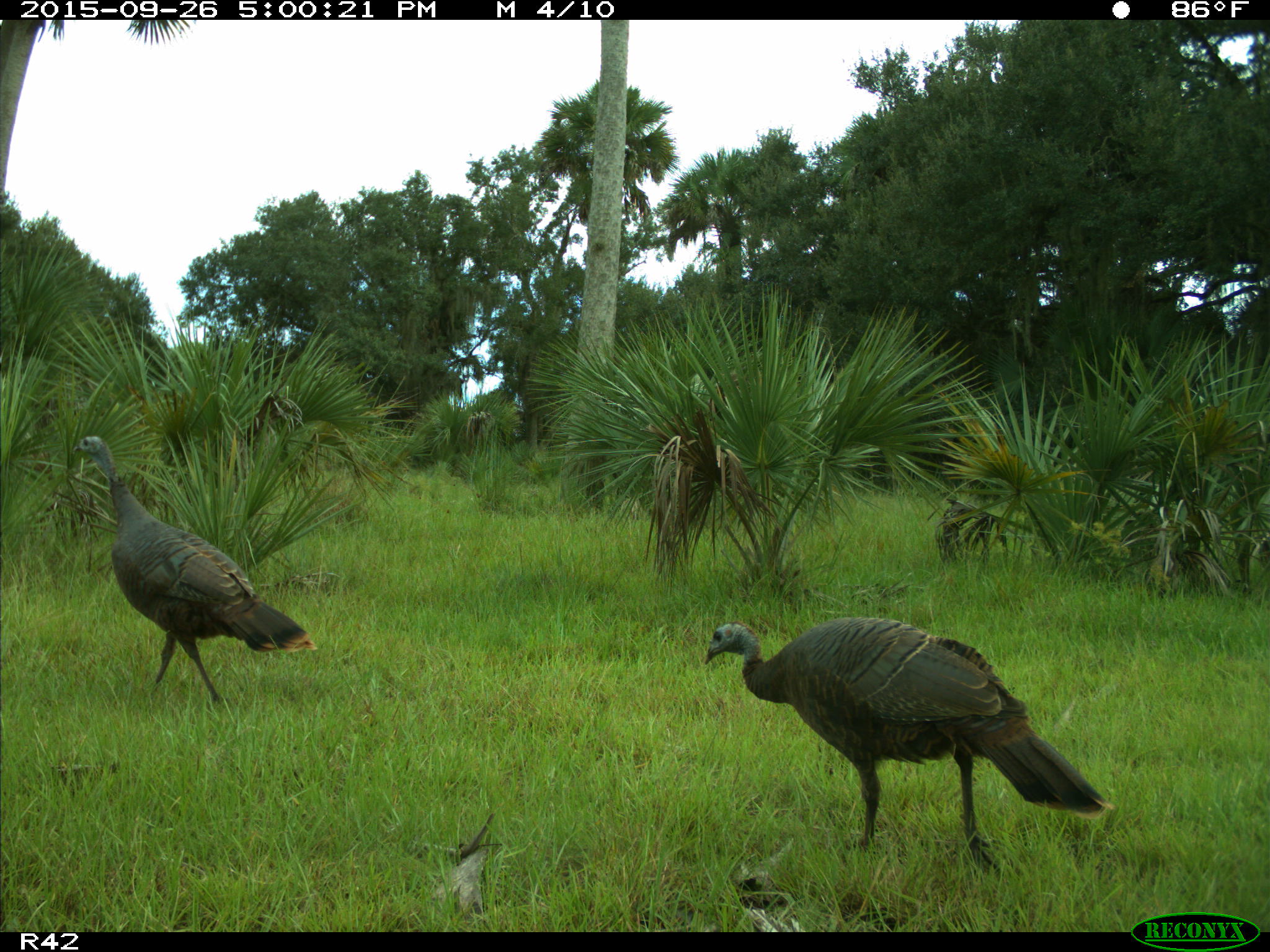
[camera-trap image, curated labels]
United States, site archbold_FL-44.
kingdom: Animalia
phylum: Chordata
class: Aves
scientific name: Aves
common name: birds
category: unidentified bird